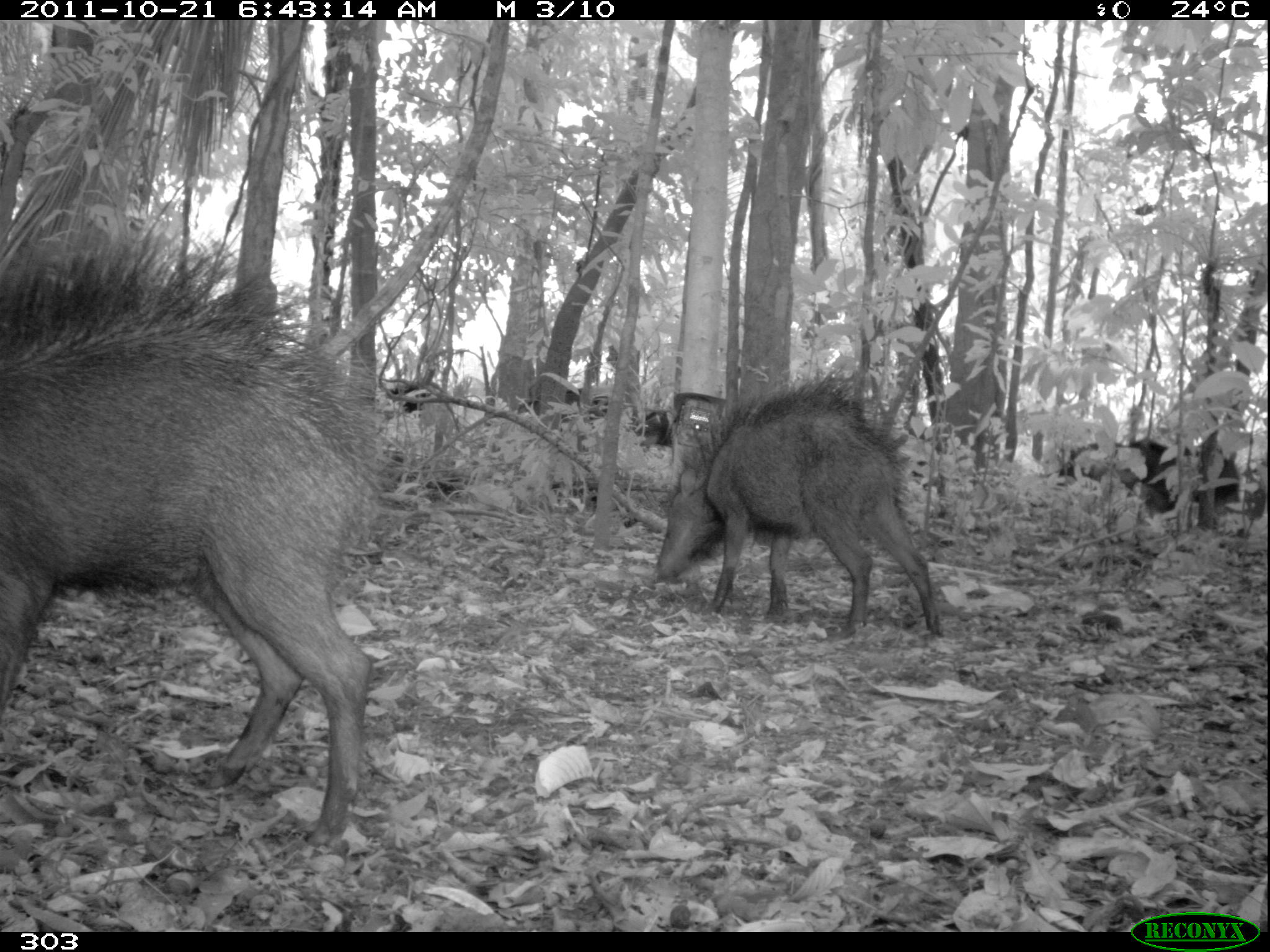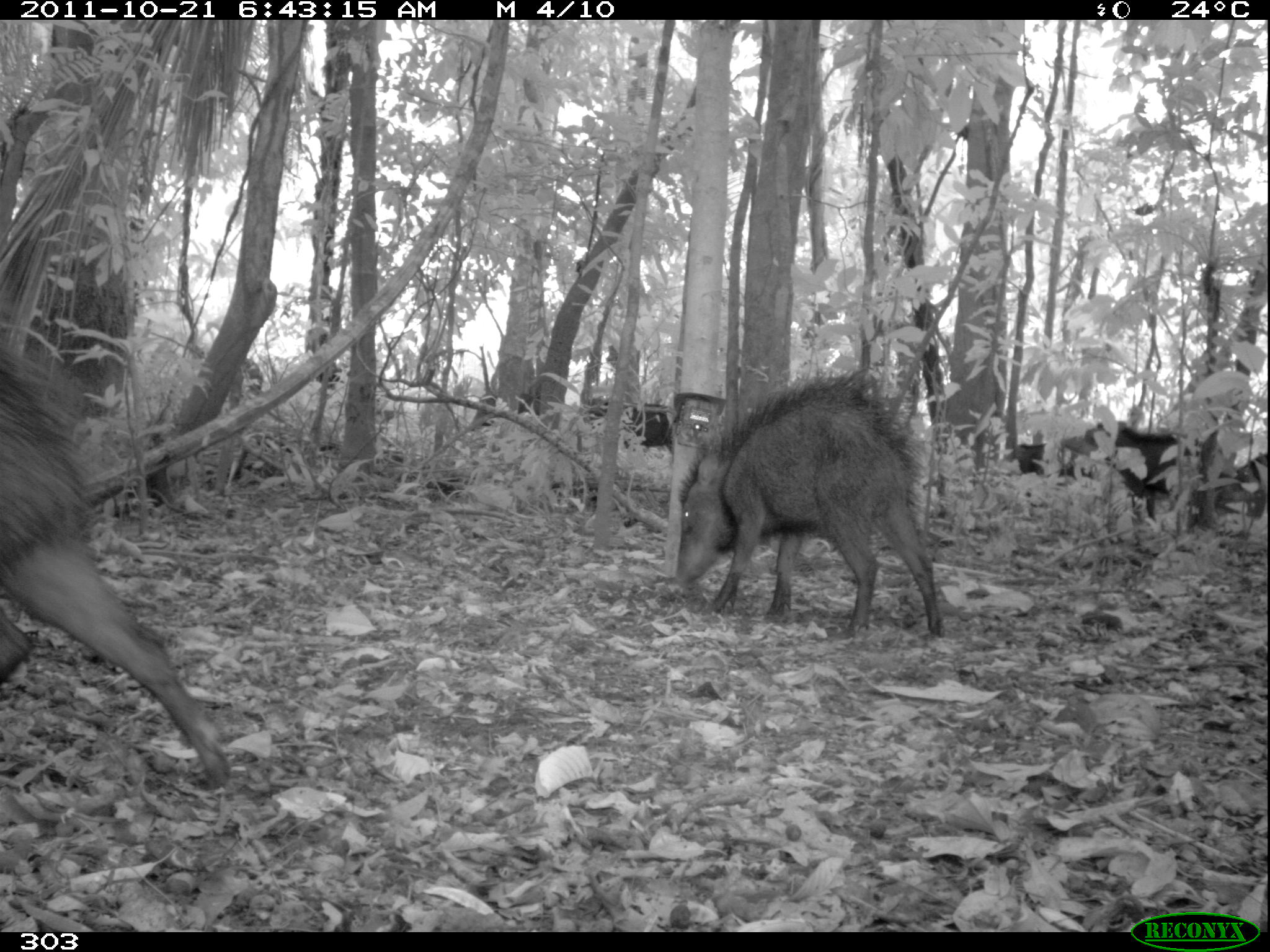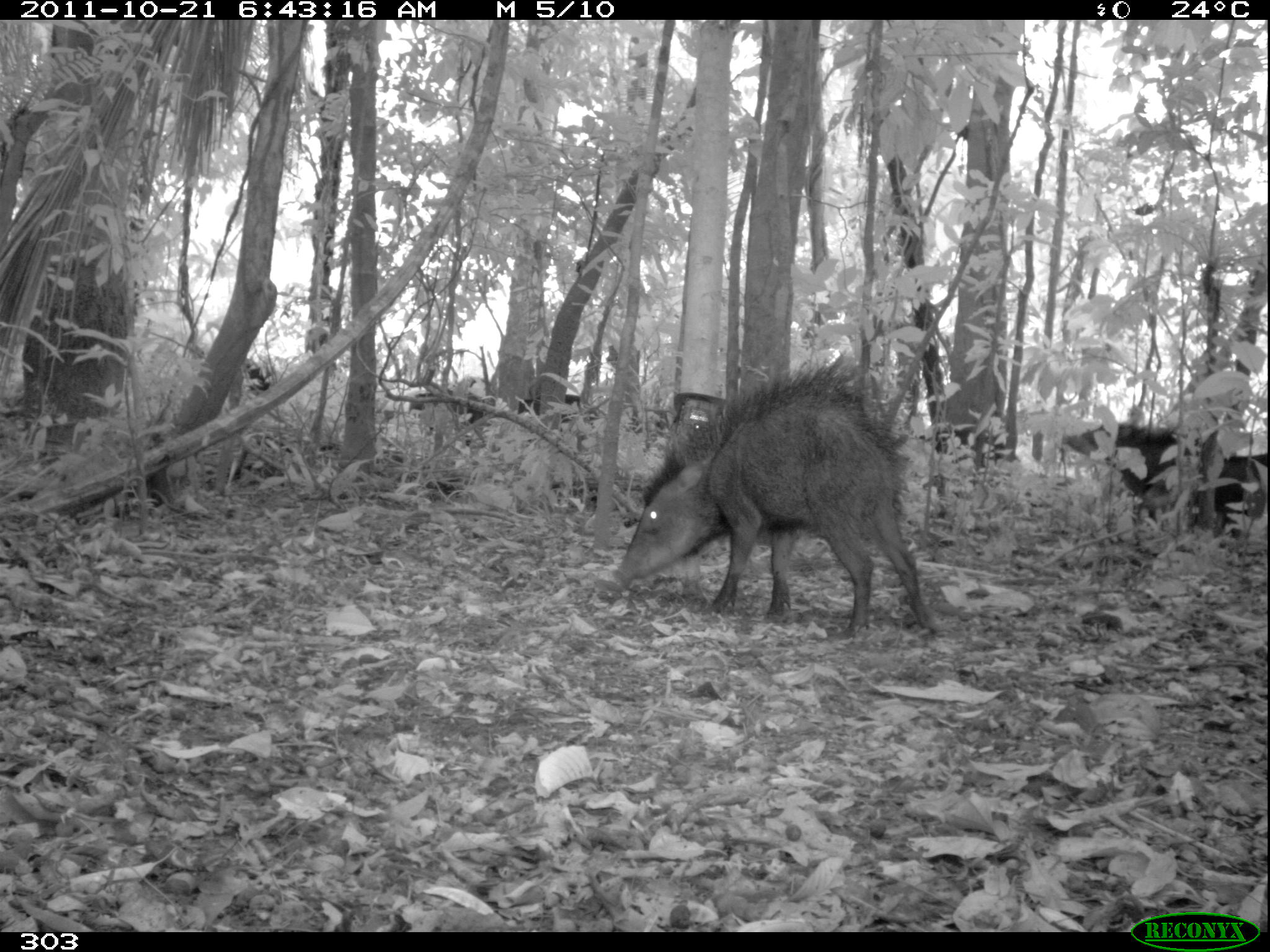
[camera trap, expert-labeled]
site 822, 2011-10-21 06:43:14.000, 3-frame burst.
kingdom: Animalia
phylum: Chordata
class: Mammalia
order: Artiodactyla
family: Tayassuidae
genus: Tayassu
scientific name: Tayassu pecari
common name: white-lipped peccary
Tayassu pecari (white-lipped peccary).